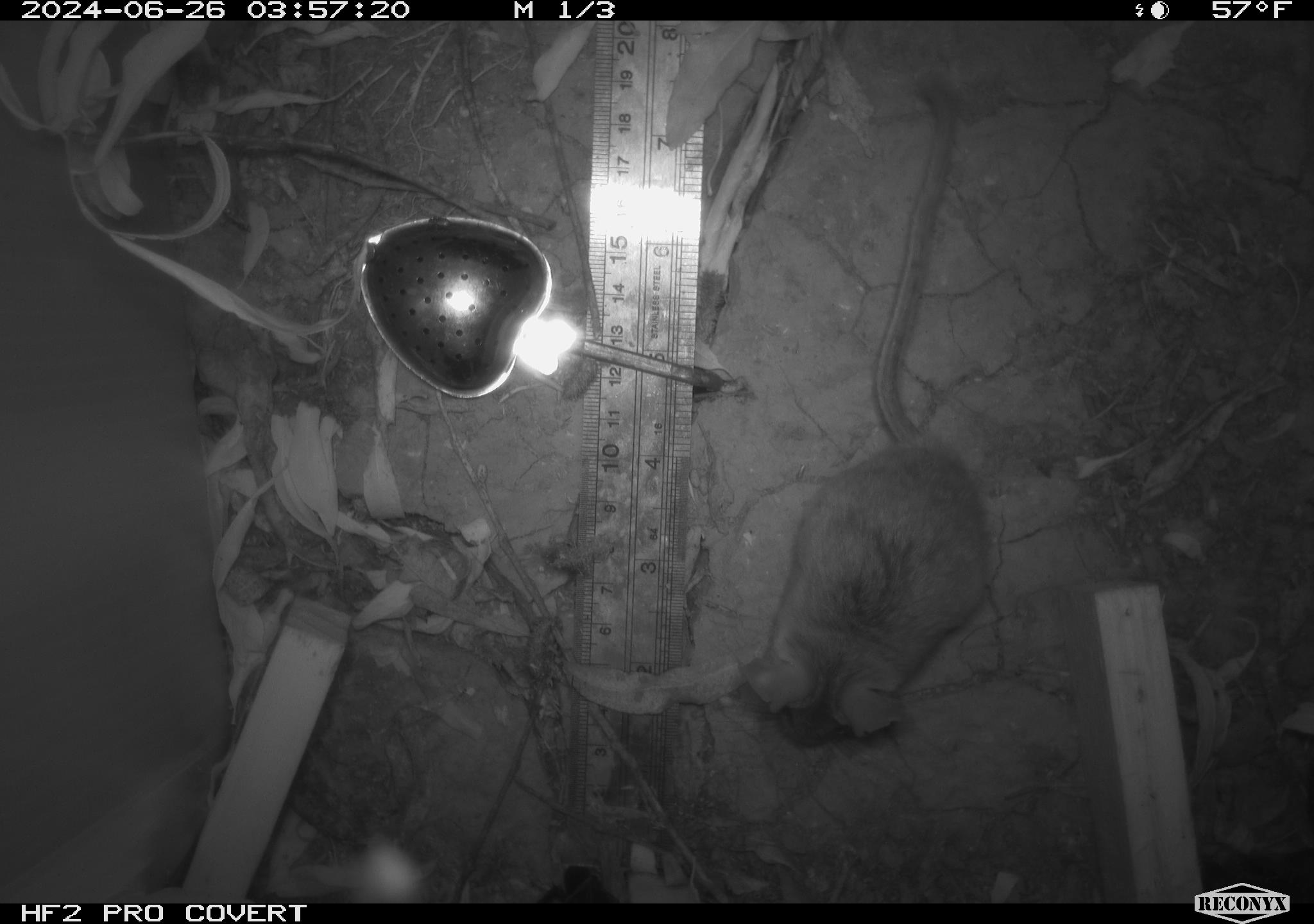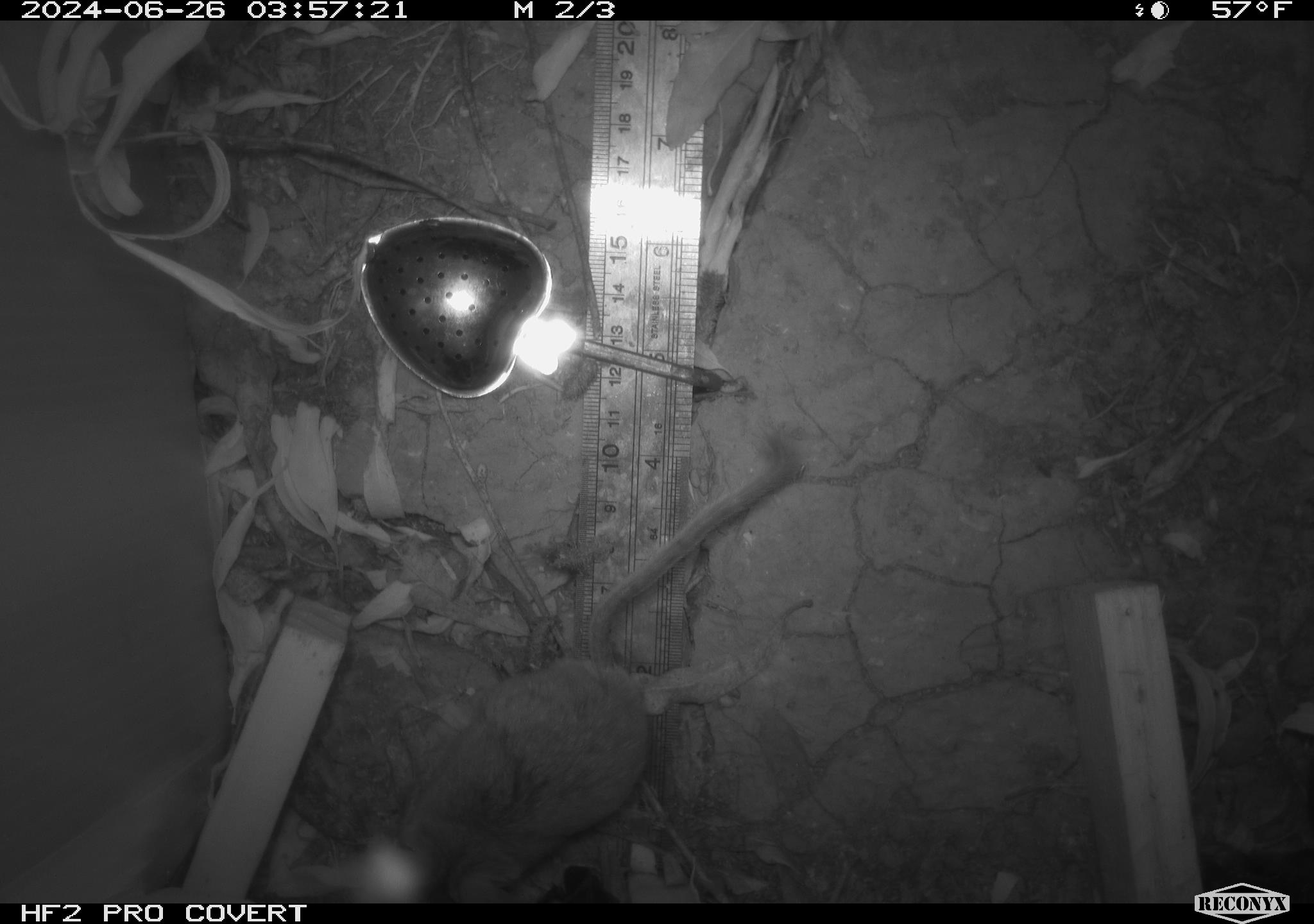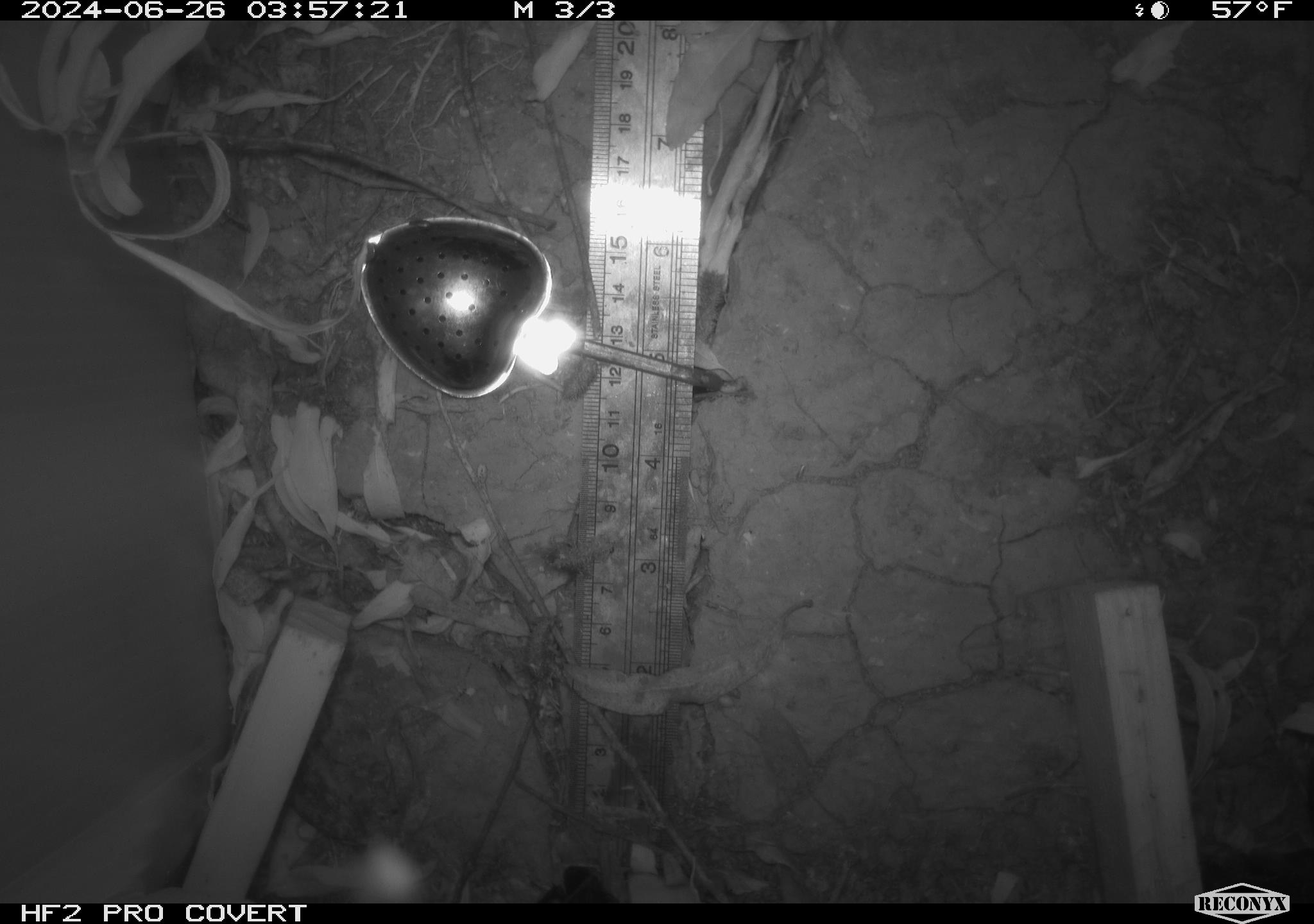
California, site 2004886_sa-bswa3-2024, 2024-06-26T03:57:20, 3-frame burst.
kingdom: Animalia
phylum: Chordata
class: Mammalia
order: Rodentia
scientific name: Rodentia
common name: mouse species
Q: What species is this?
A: Mouse species (Rodentia).